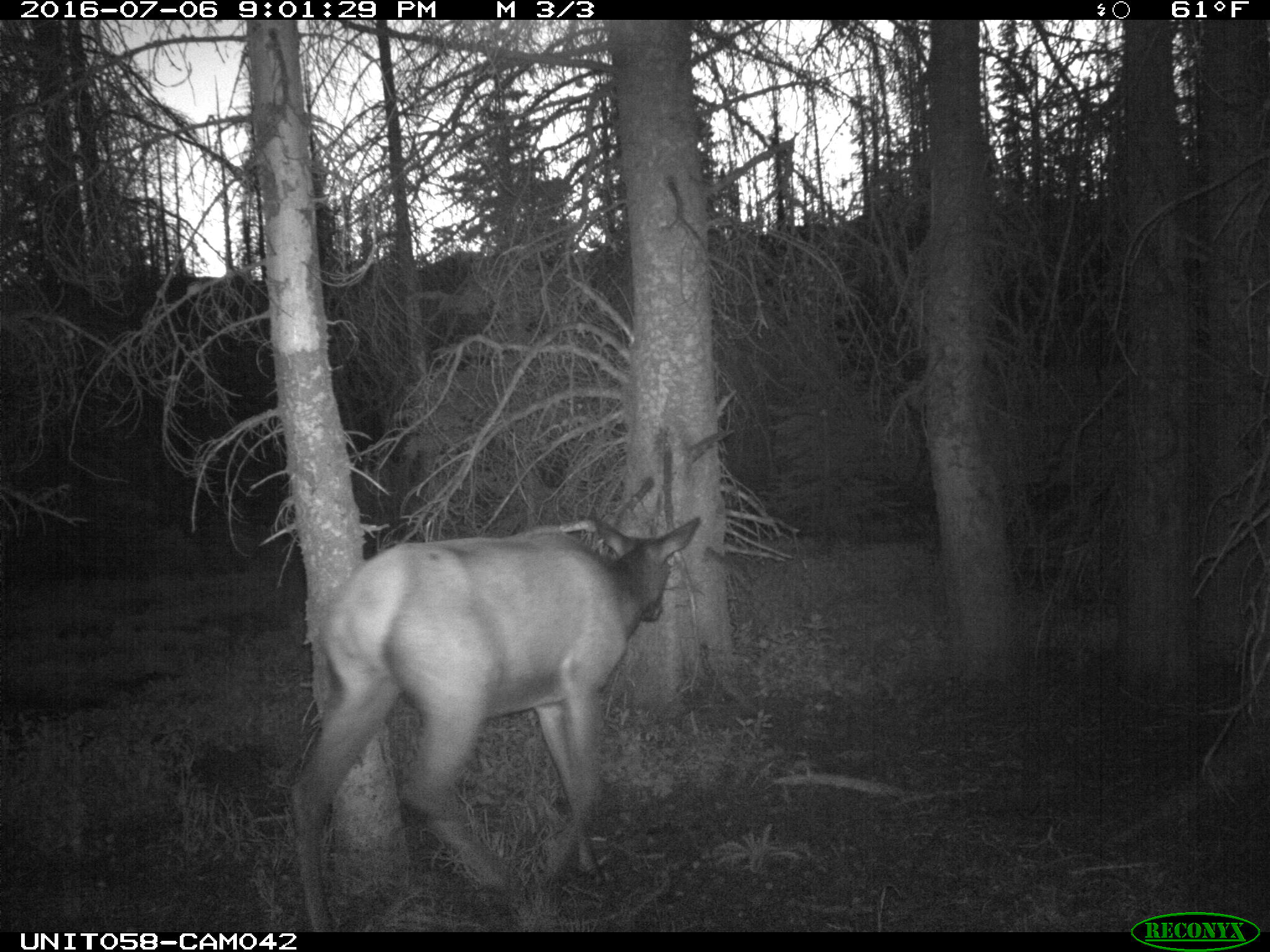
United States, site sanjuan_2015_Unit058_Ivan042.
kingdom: Animalia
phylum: Chordata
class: Mammalia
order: Artiodactyla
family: Cervidae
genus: Cervus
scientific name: Cervus elaphus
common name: red deer